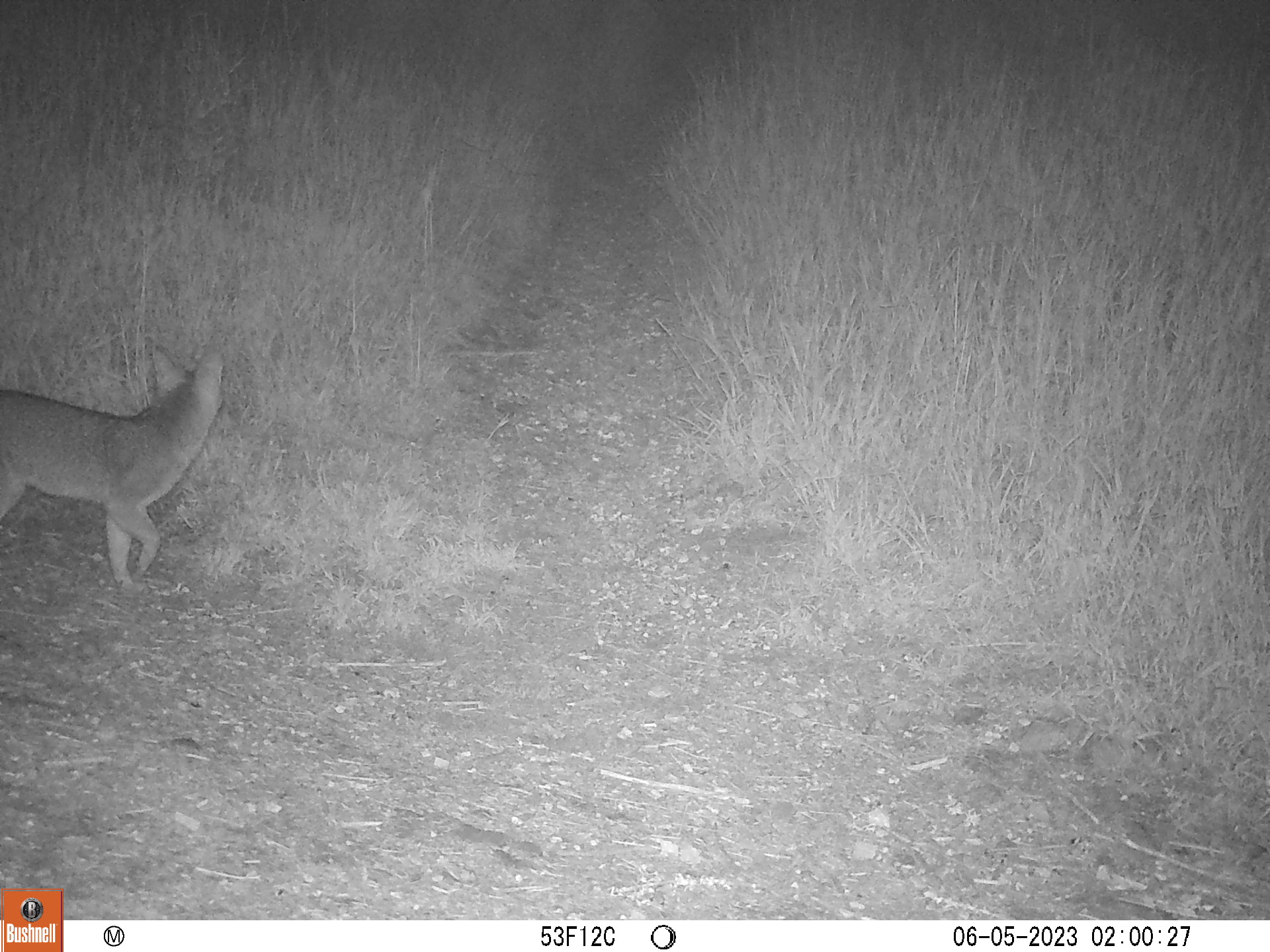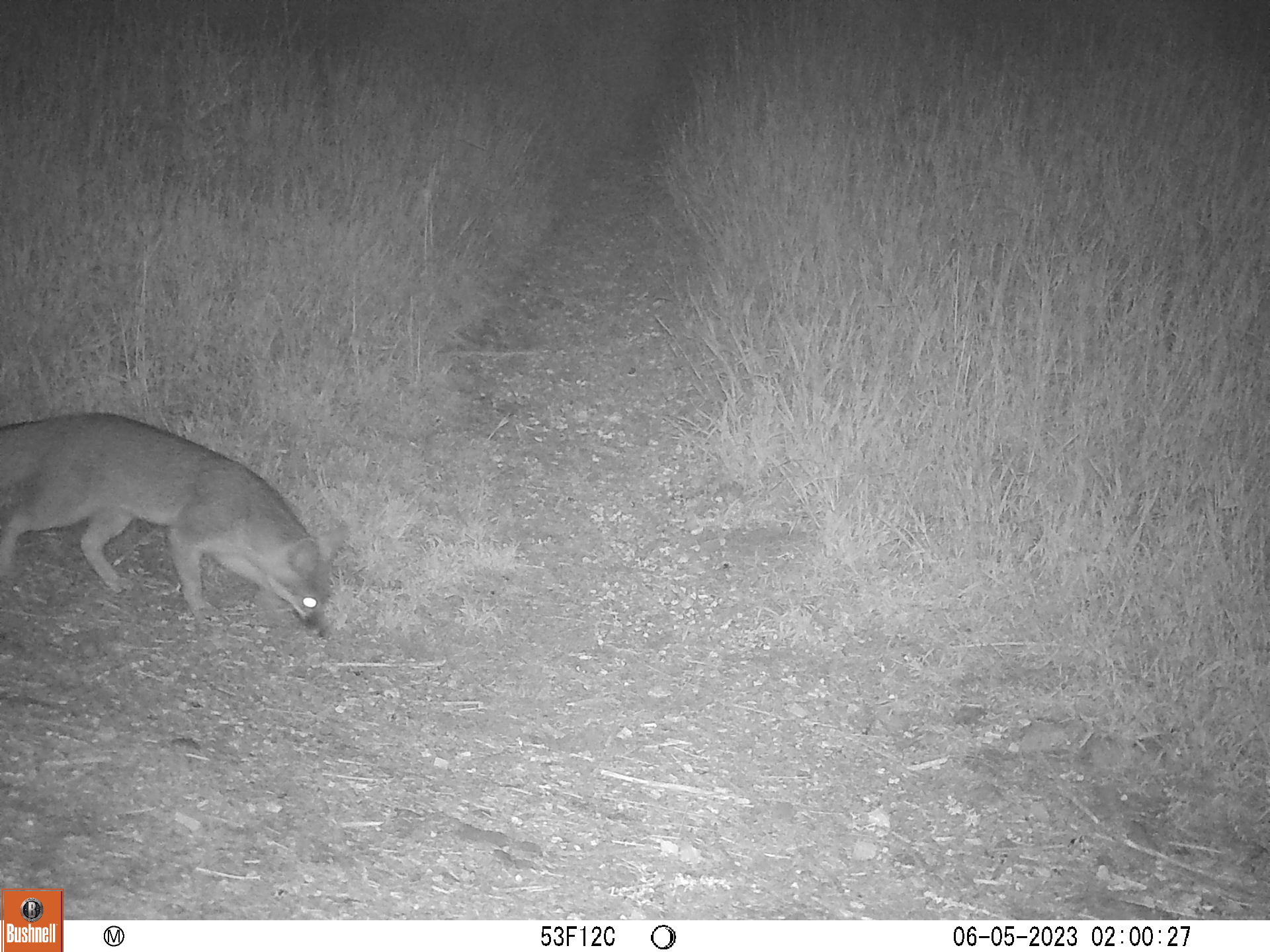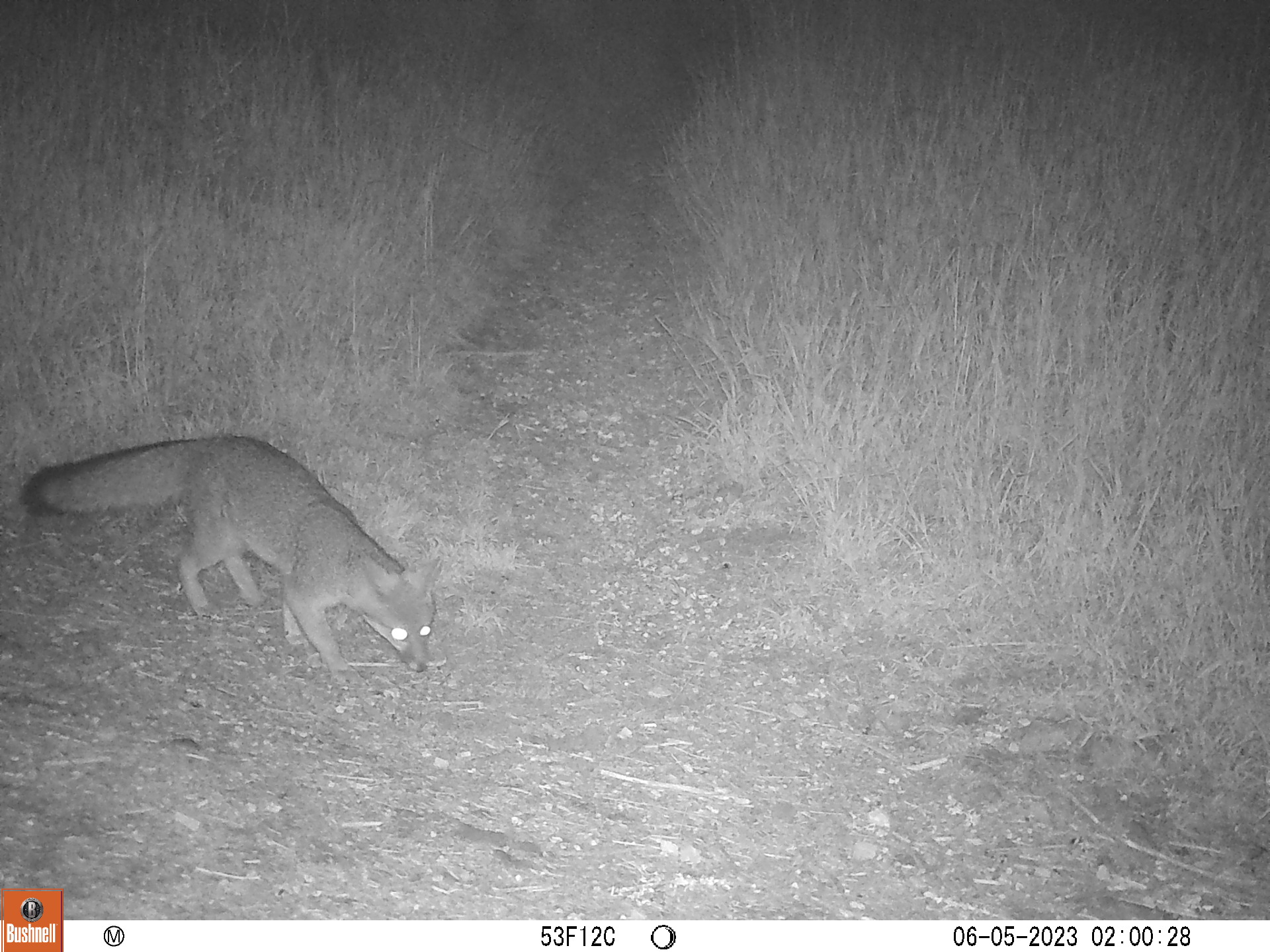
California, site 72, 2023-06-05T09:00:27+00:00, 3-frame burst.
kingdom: Animalia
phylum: Chordata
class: Mammalia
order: Carnivora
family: Canidae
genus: Urocyon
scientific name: Urocyon cinereoargenteus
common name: gray fox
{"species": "gray fox (Urocyon cinereoargenteus)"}